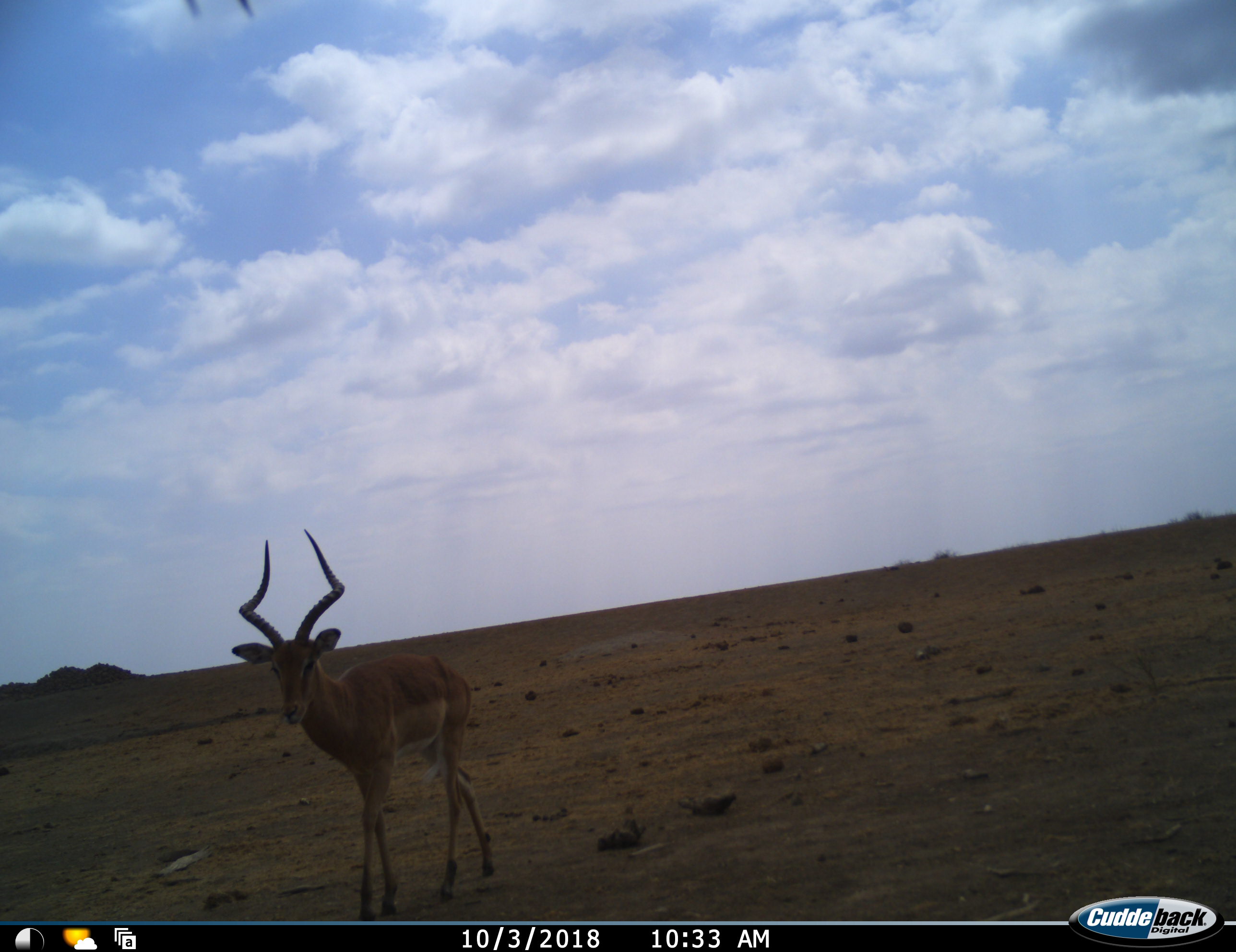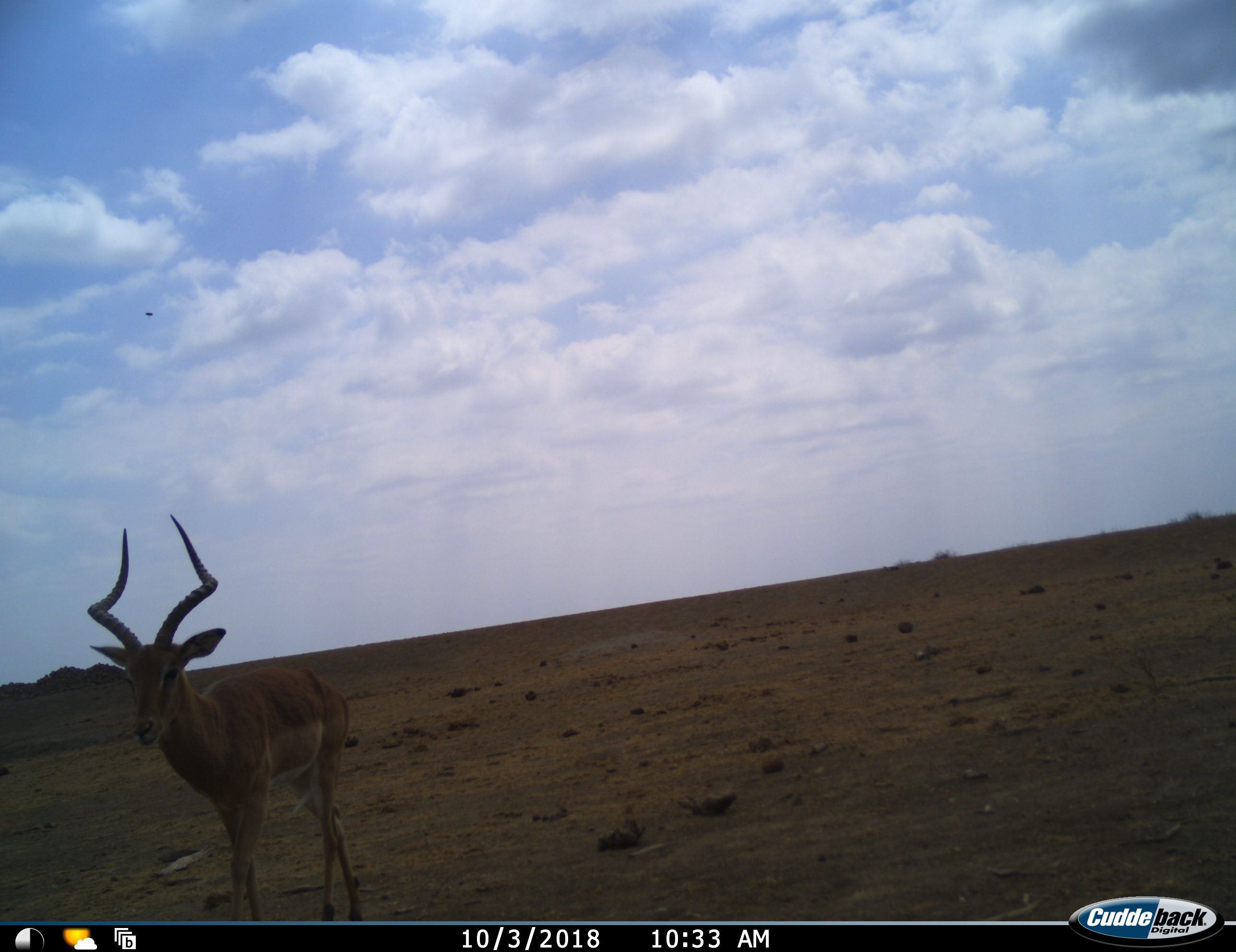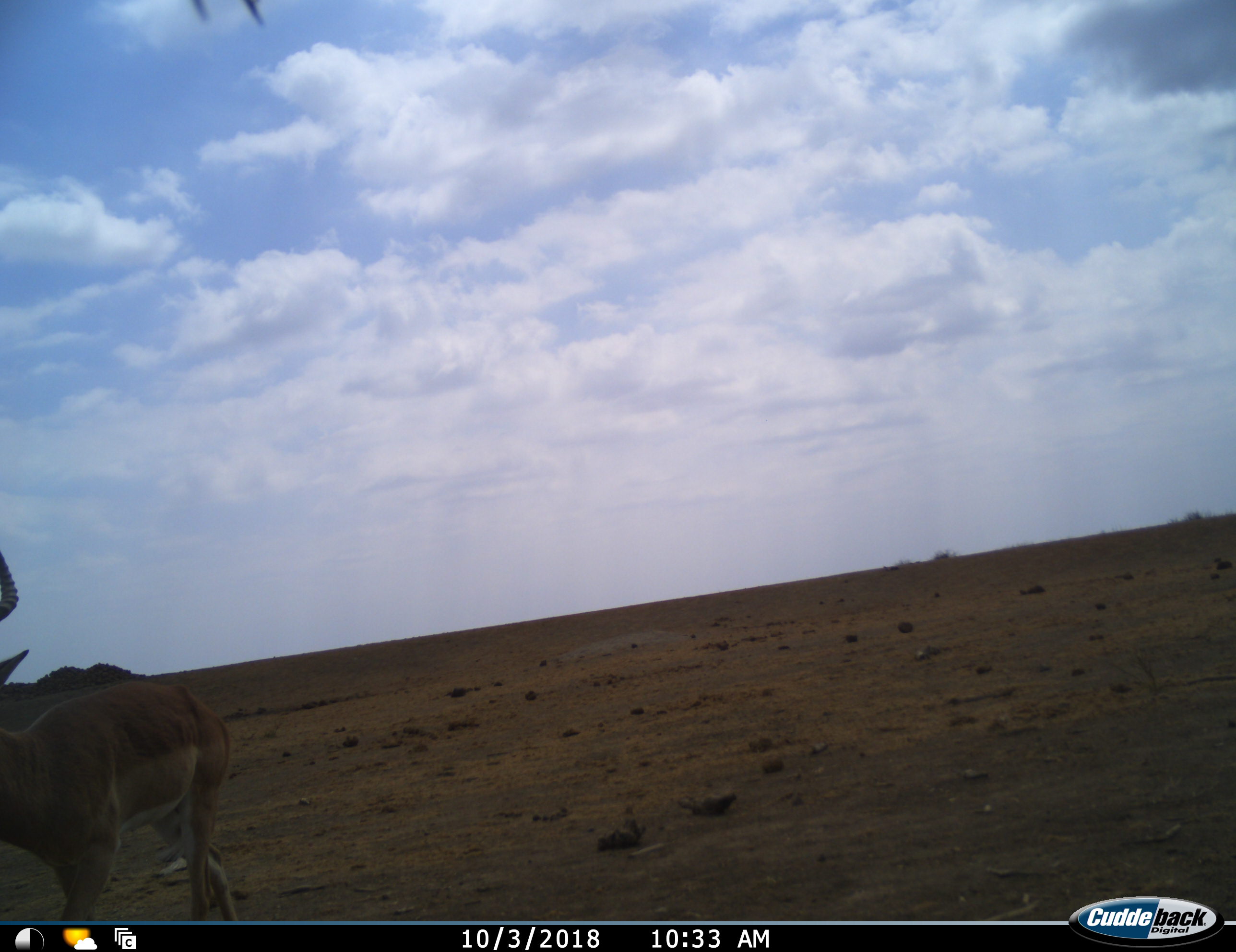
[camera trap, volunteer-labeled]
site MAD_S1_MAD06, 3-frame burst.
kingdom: Animalia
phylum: Chordata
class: Mammalia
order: Artiodactyla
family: Bovidae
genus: Aepyceros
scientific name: Aepyceros melampus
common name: impala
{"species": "impala (Aepyceros melampus)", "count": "1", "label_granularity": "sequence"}